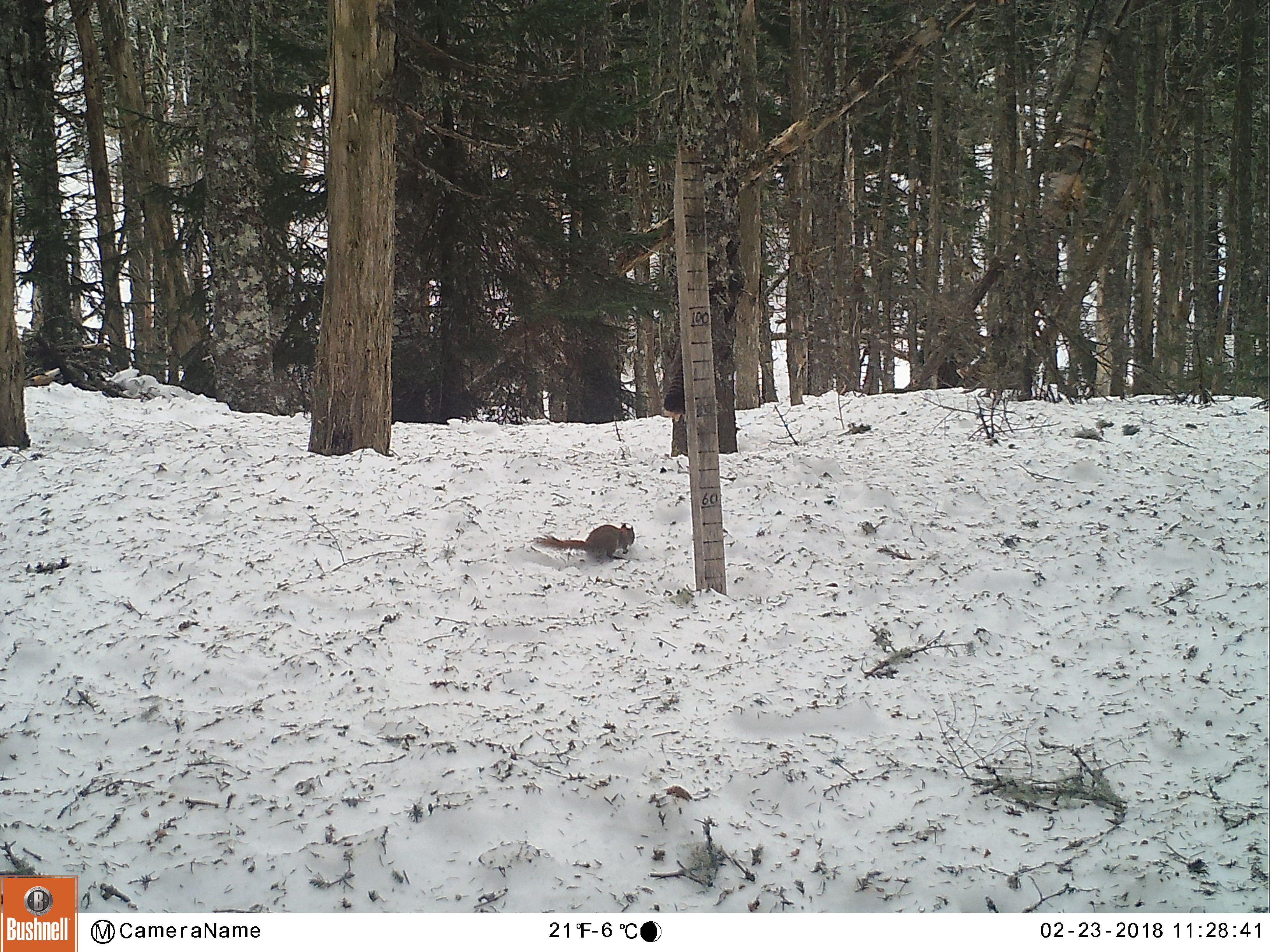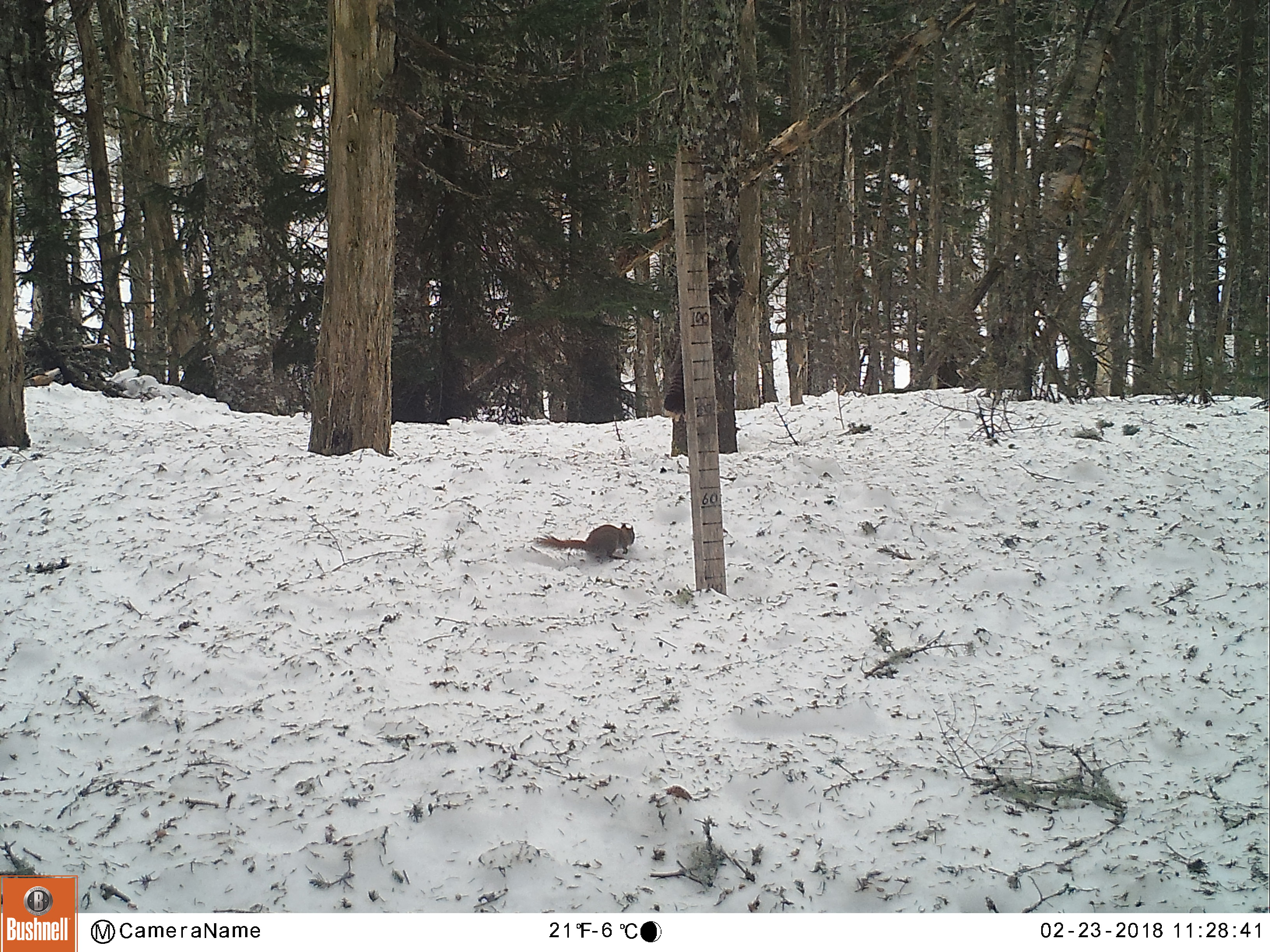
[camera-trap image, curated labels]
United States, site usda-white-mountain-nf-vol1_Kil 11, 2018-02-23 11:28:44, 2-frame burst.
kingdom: Animalia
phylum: Chordata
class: Mammalia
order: Rodentia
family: Sciuridae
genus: Tamiasciurus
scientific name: Tamiasciurus hudsonicus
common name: red squirrel